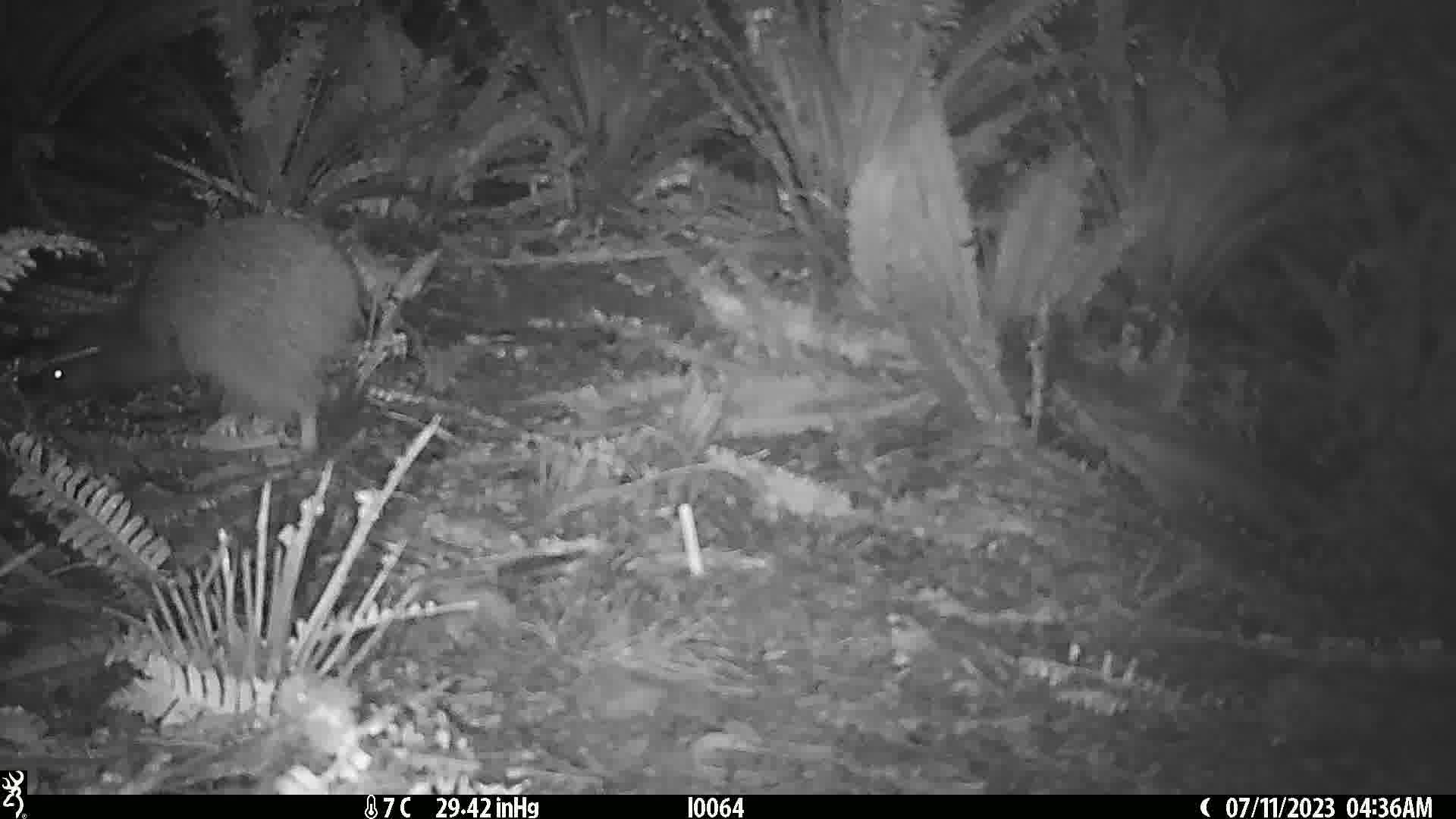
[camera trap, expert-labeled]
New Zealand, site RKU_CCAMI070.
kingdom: Animalia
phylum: Chordata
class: Aves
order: Apterygiformes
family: Apterygidae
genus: Apteryx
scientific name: Apteryx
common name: kiwi